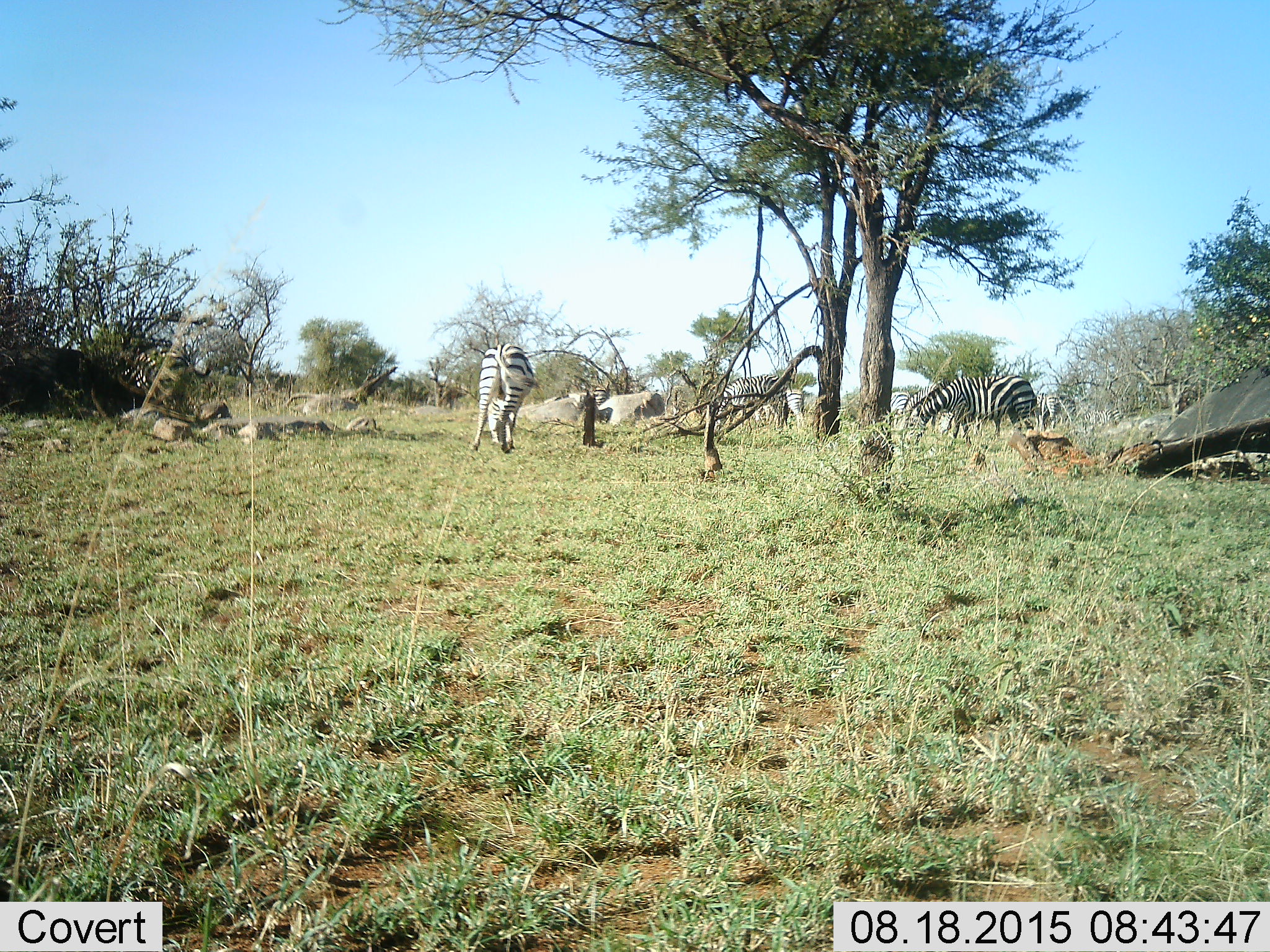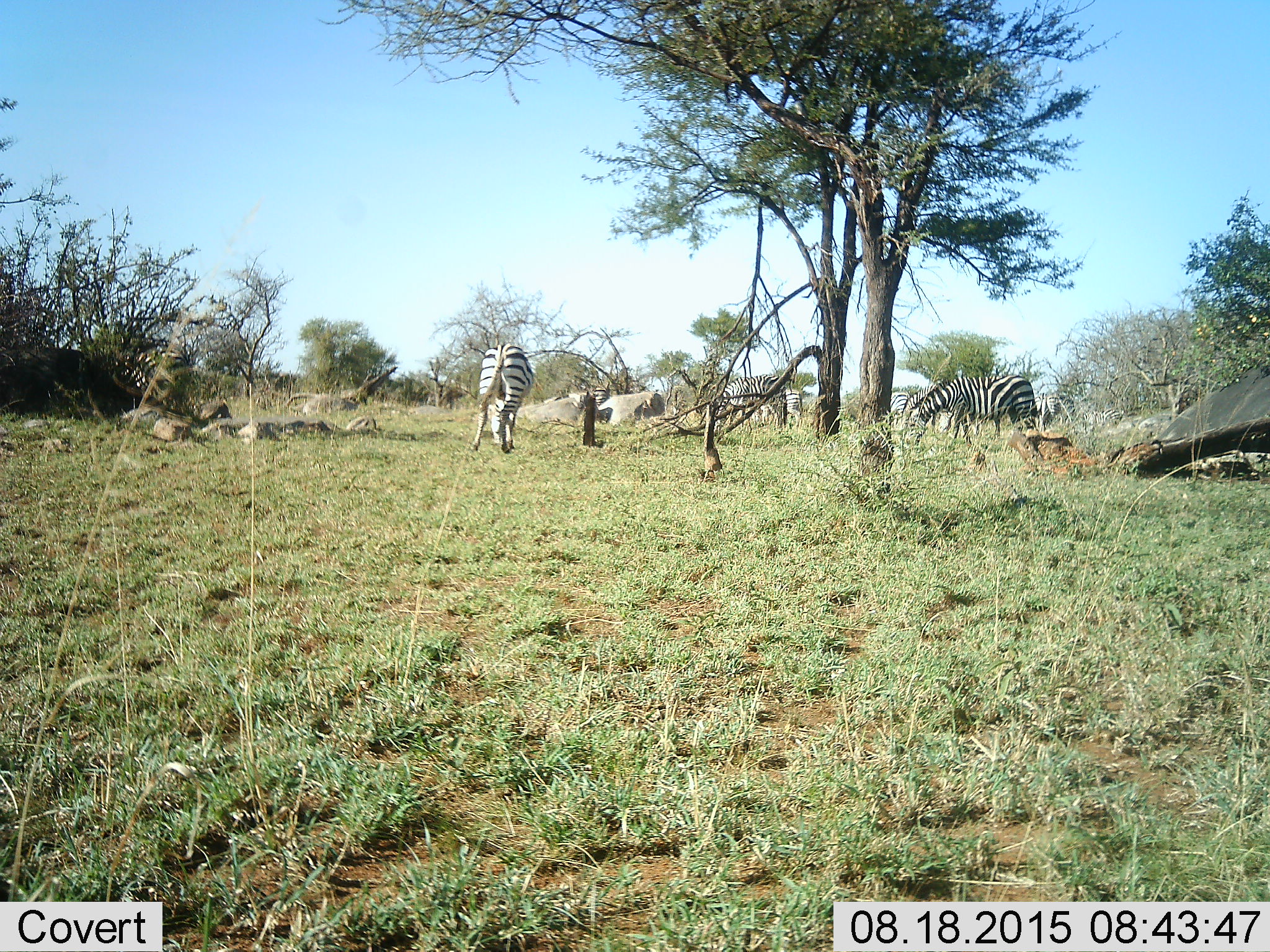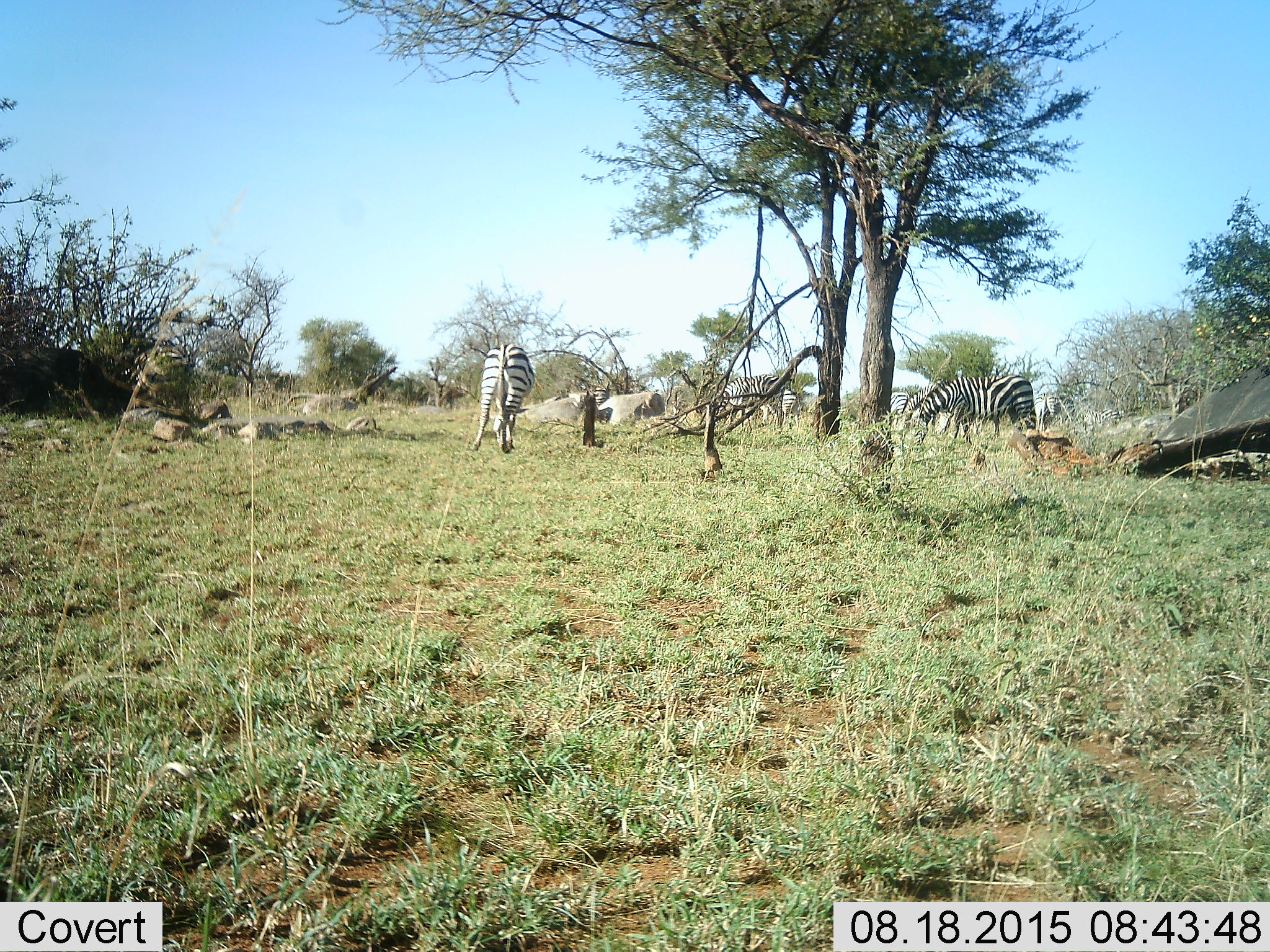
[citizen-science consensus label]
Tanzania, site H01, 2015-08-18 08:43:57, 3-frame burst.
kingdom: Animalia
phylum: Chordata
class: Mammalia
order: Perissodactyla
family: Equidae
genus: Equus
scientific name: Equus quagga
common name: plains zebra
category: zebra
Zebra (plains zebra) (Equus quagga), count 9. Behavior (volunteer vote fractions): standing 60%, resting 0%, moving 30%, interacting 0%. Young present (vote fraction): 0%. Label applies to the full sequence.